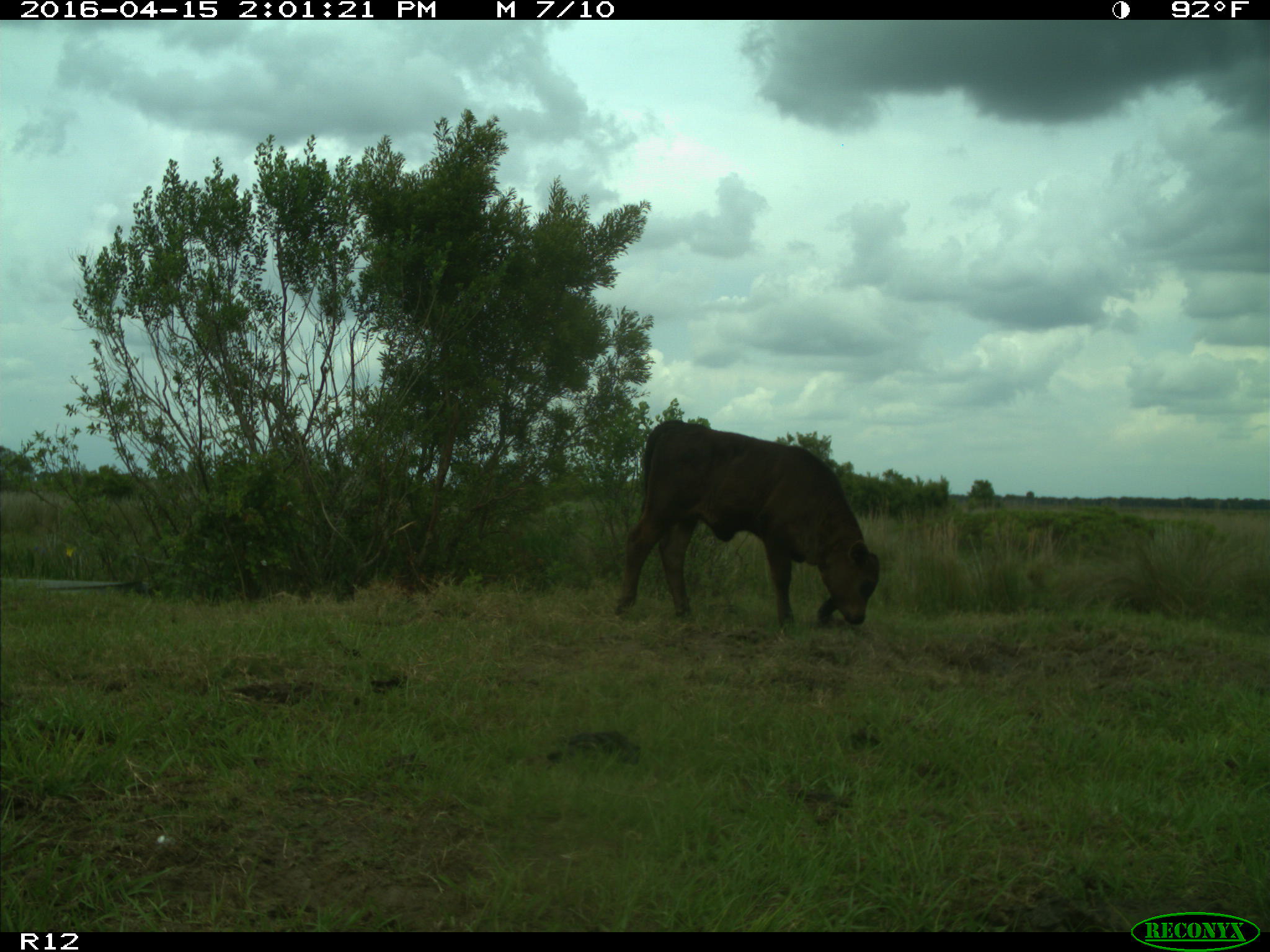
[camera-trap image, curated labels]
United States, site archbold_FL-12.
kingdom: Animalia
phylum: Chordata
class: Mammalia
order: Artiodactyla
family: Bovidae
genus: Bos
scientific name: Bos taurus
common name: domestic cow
Bos taurus (domestic cow).